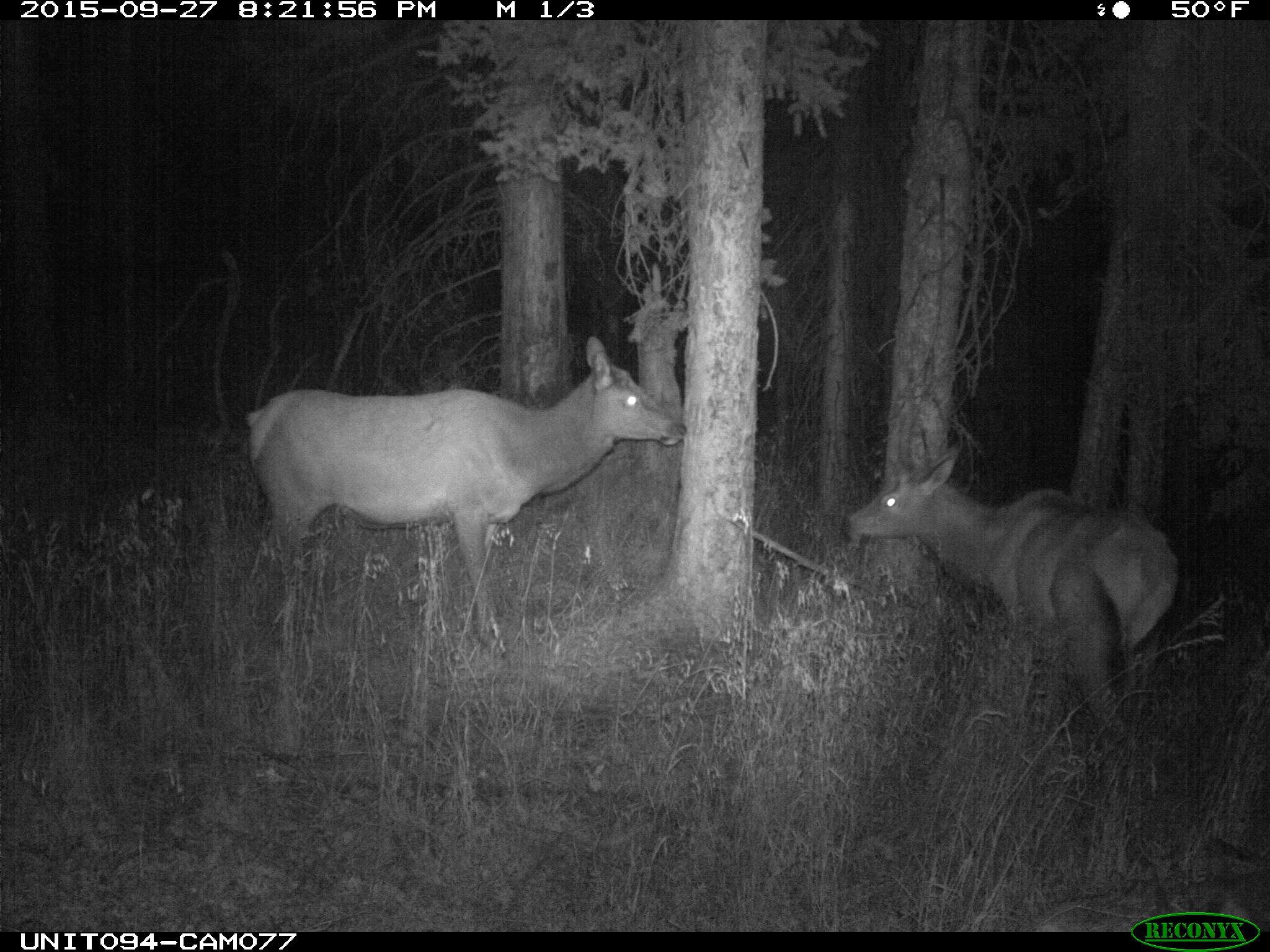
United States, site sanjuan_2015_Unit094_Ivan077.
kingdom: Animalia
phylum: Chordata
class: Mammalia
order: Artiodactyla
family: Cervidae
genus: Cervus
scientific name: Cervus elaphus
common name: red deer